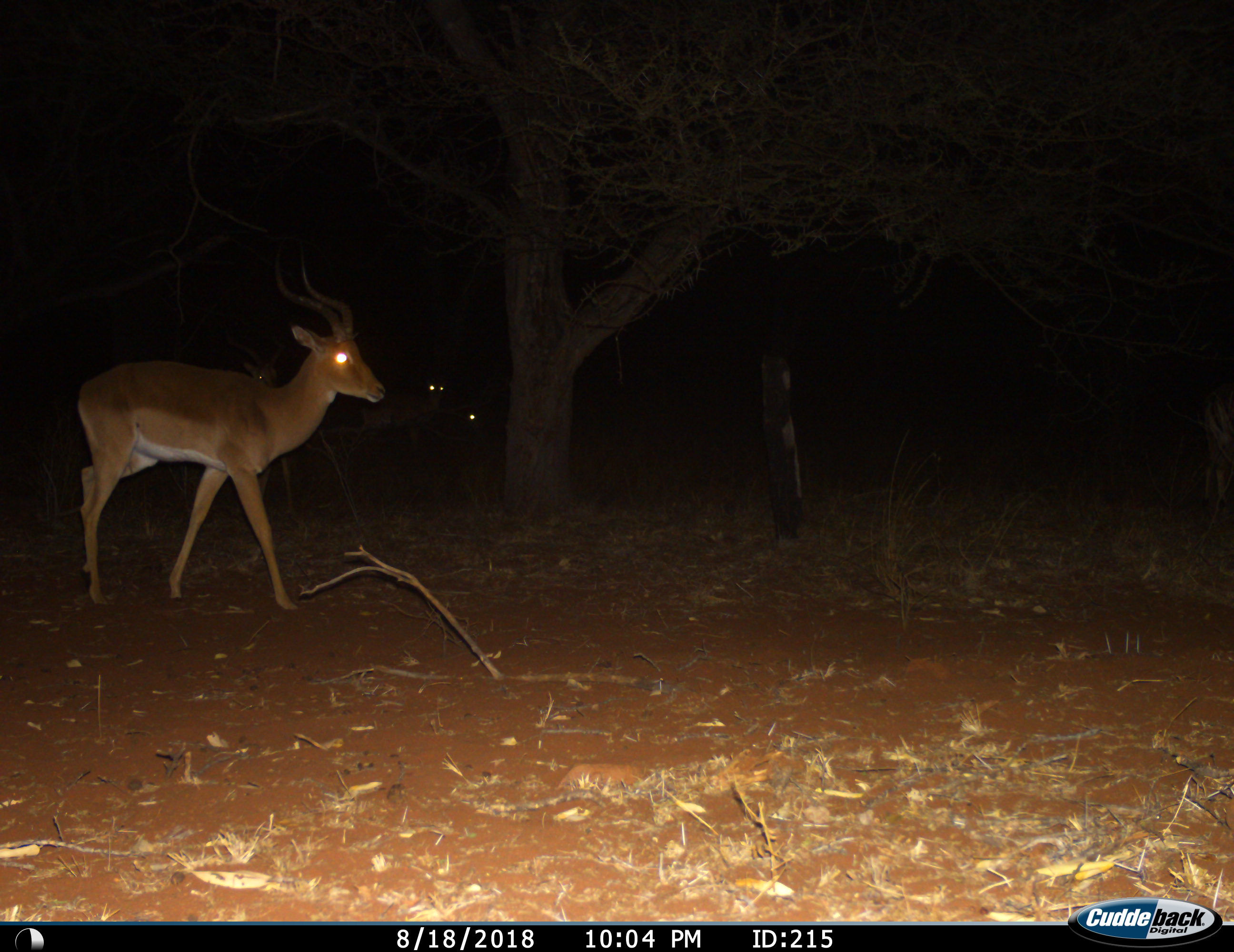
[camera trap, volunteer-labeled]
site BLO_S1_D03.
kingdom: Animalia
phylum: Chordata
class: Mammalia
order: Artiodactyla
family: Bovidae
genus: Aepyceros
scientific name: Aepyceros melampus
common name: impala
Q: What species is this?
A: Impala (Aepyceros melampus).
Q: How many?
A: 3.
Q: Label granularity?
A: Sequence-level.